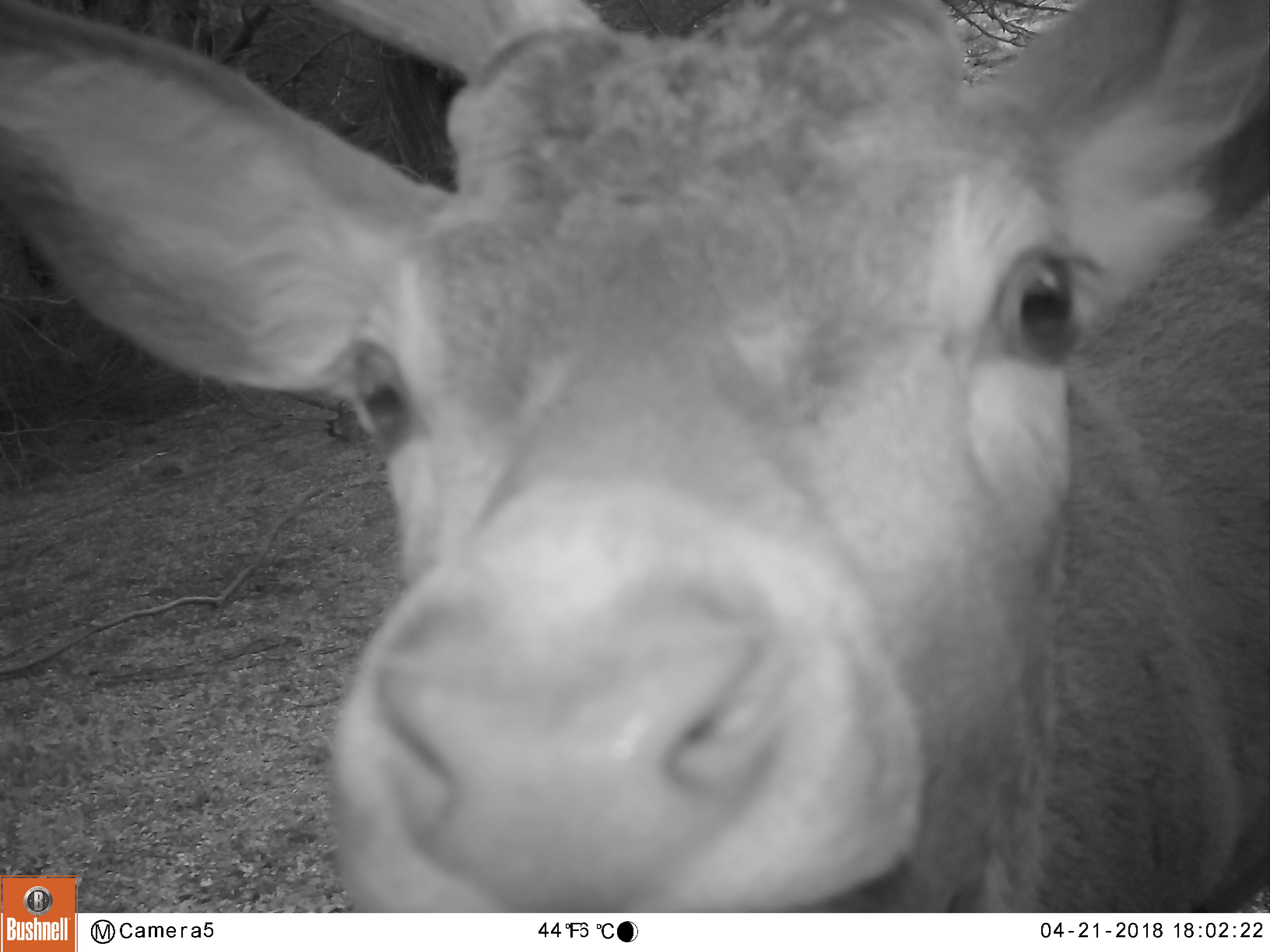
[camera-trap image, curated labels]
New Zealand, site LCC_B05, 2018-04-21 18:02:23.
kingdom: Animalia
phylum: Chordata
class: Mammalia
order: Artiodactyla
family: Cervidae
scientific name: Cervidae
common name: deer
Deer (Cervidae).